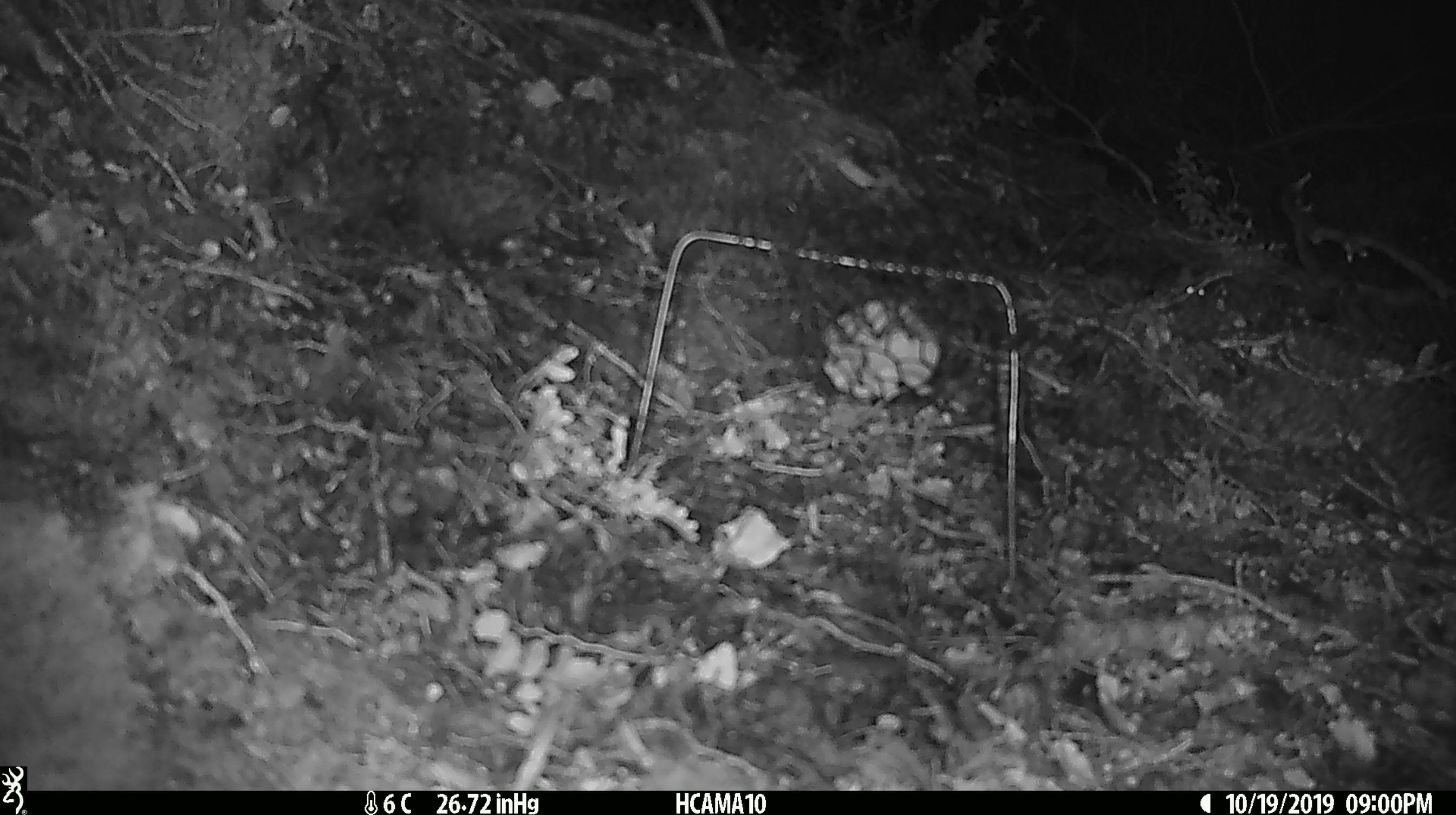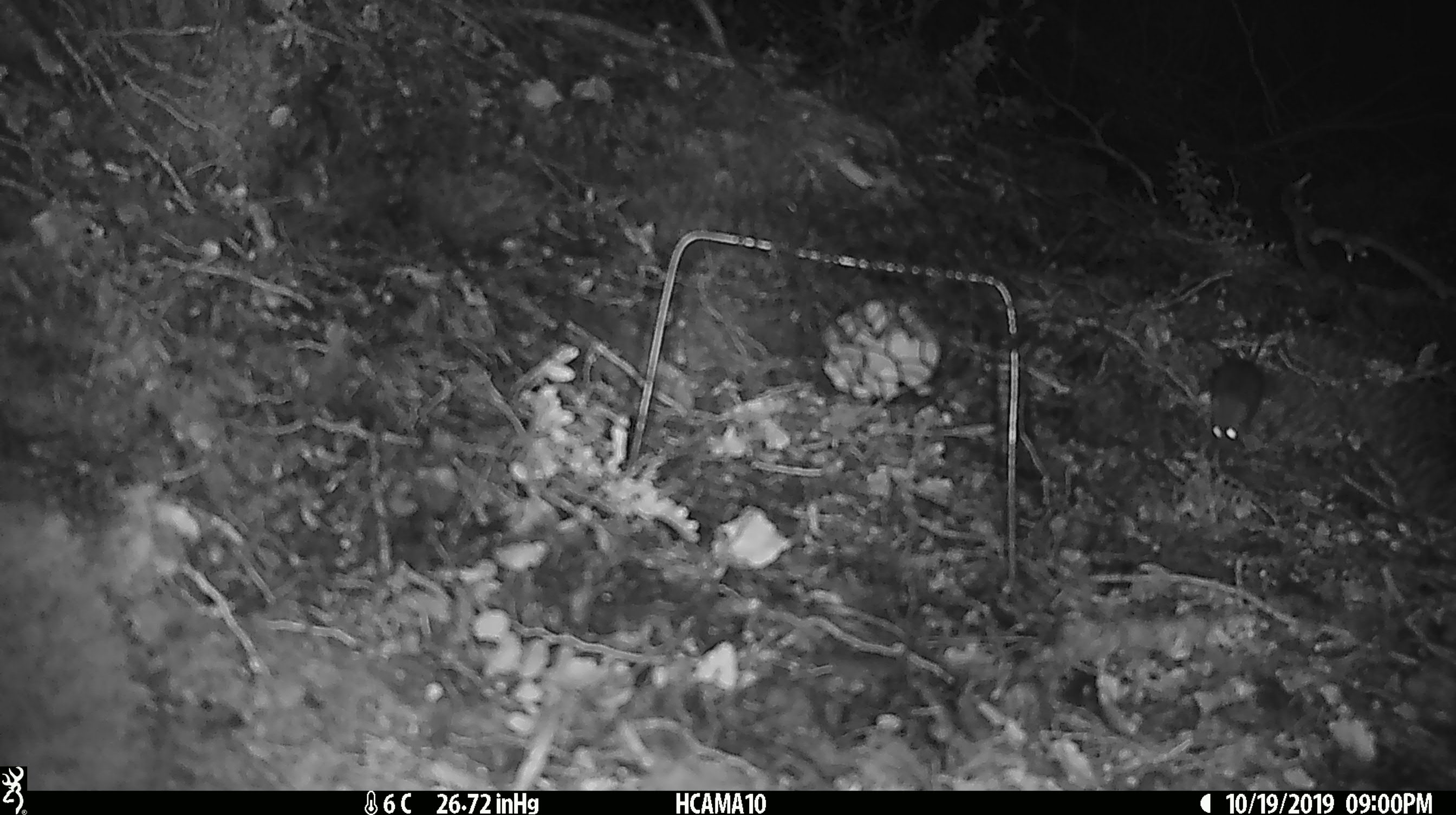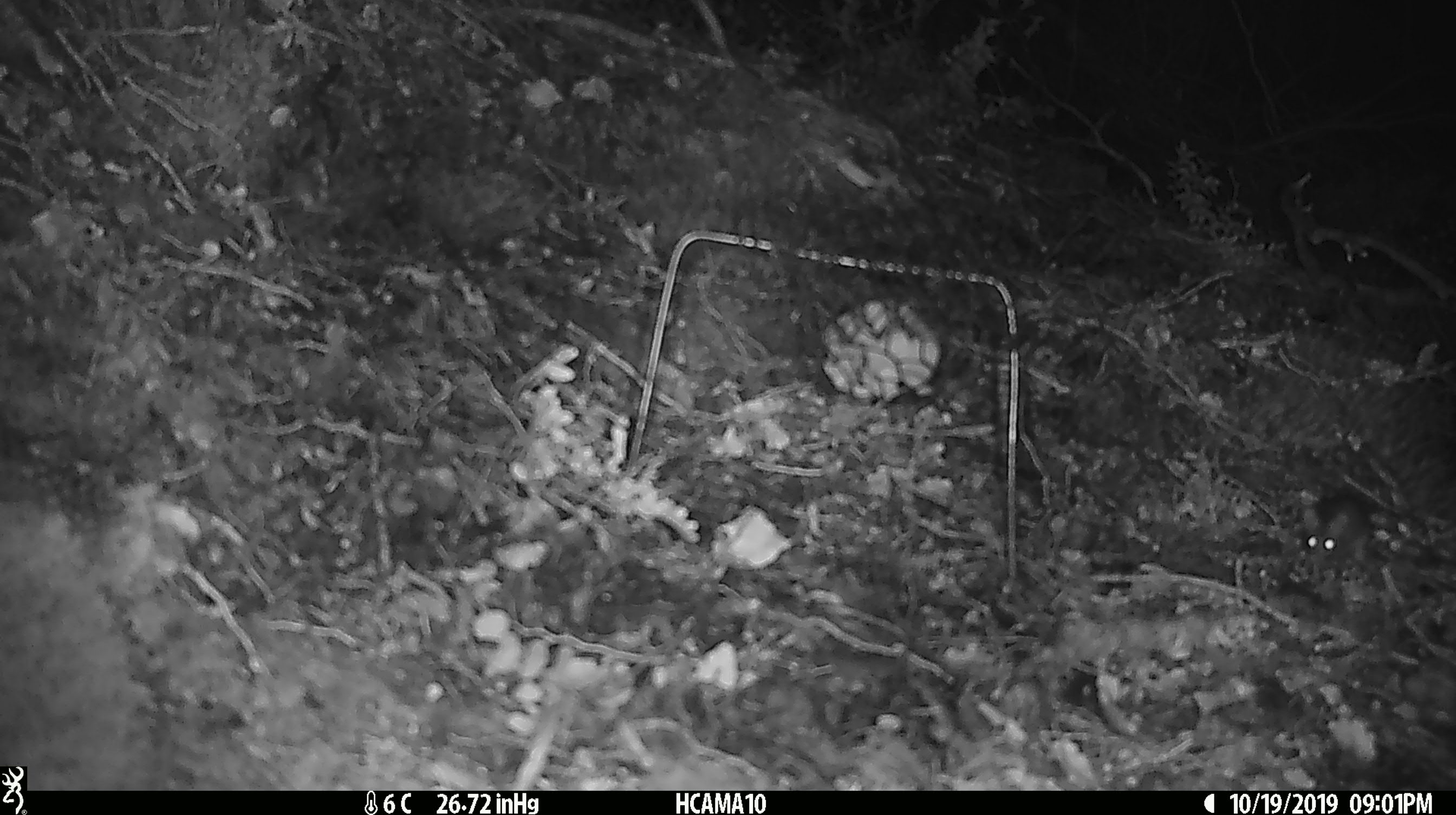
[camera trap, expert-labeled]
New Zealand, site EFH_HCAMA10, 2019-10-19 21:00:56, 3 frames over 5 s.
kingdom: Animalia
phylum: Chordata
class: Mammalia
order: Rodentia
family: Muridae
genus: Mus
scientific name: Mus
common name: mouse